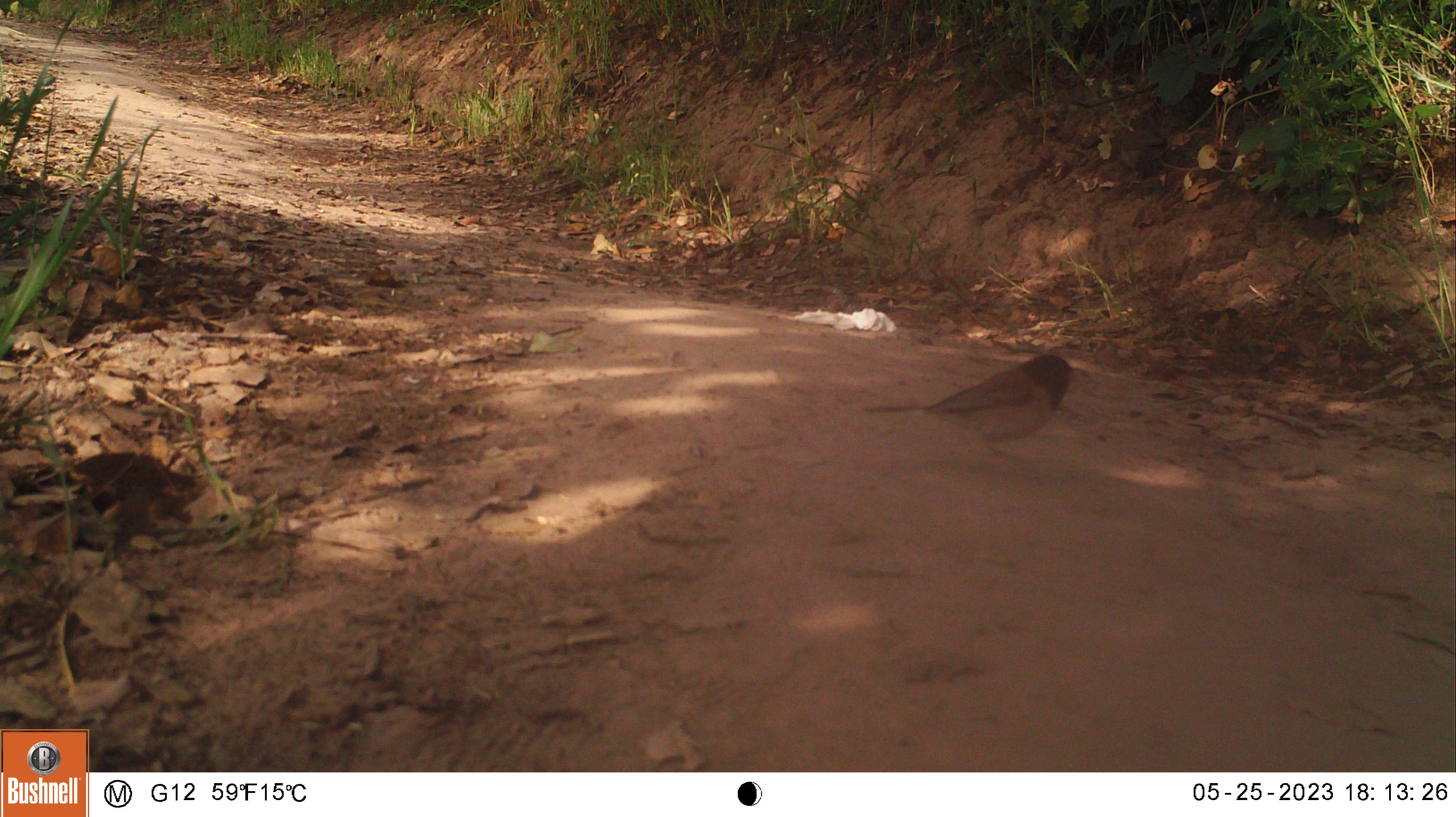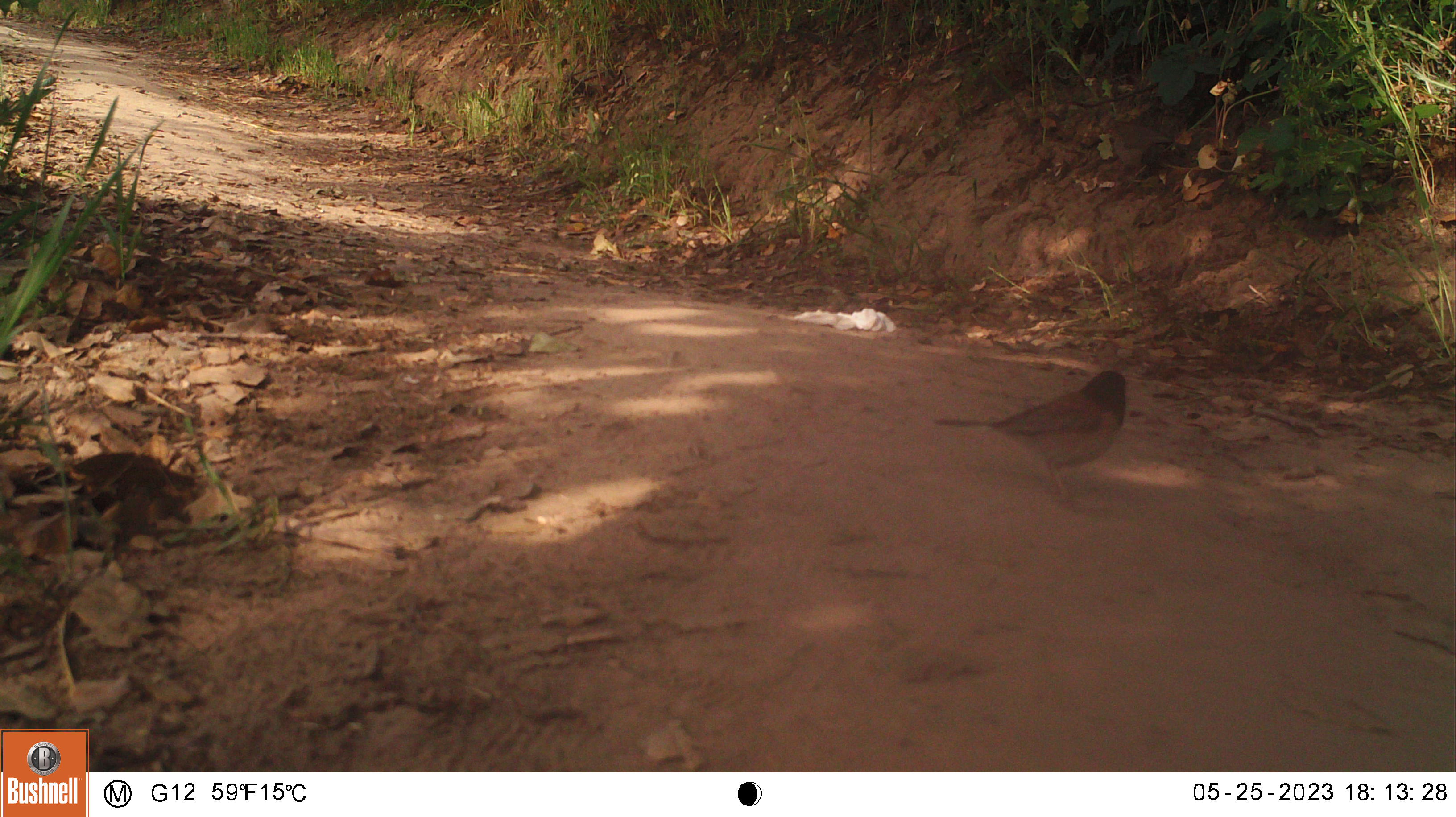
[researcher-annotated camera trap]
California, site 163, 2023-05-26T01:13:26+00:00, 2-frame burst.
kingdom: Animalia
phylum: Chordata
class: Aves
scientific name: Aves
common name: bird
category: unknown bird